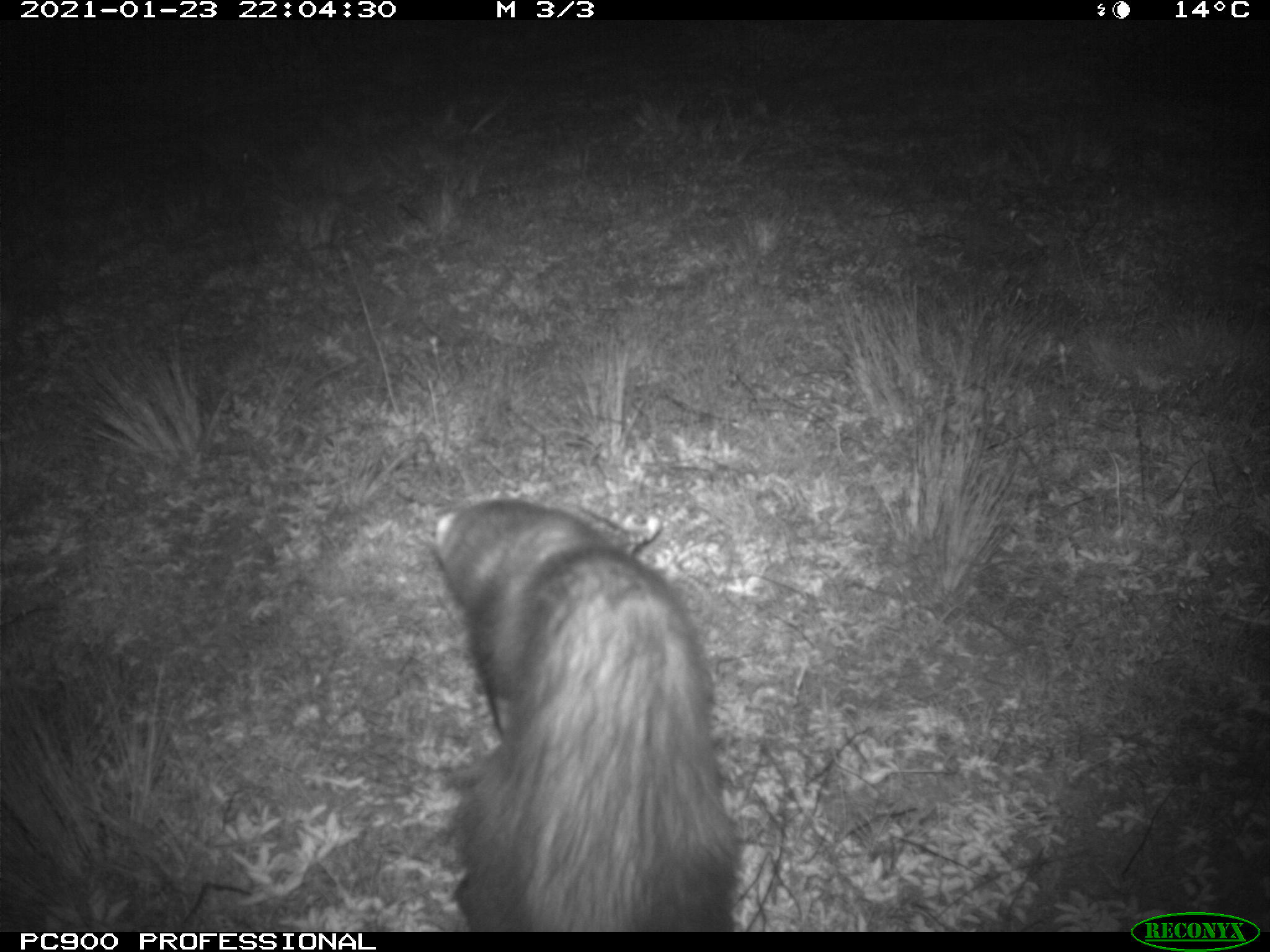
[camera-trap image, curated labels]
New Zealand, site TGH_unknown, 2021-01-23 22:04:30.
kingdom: Animalia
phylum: Chordata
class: Mammalia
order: Carnivora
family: Mustelidae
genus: Mustela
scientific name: Mustela furo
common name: ferret